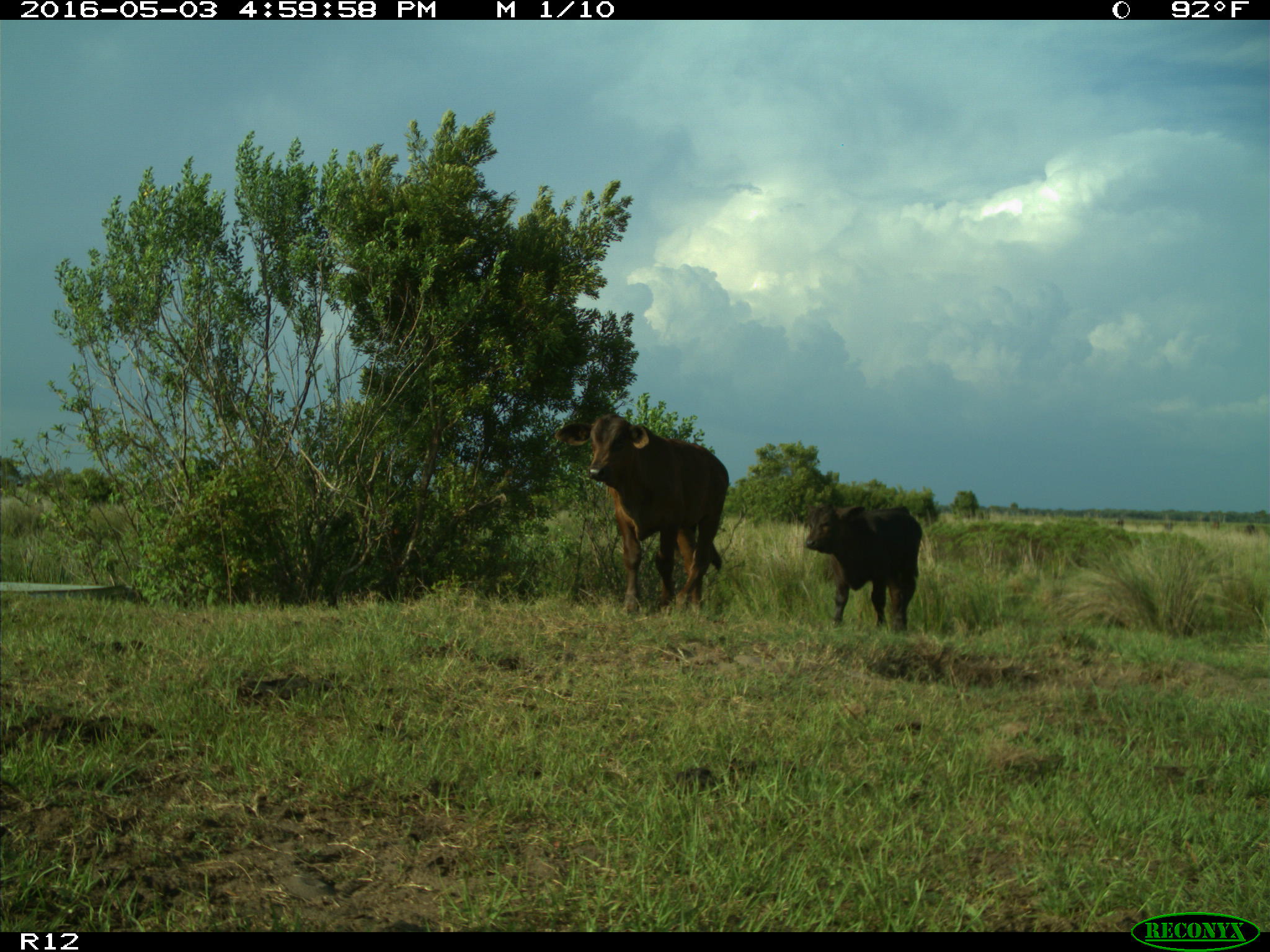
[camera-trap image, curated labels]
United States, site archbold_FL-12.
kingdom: Animalia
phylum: Chordata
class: Mammalia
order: Artiodactyla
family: Bovidae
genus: Bos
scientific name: Bos taurus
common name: domestic cow